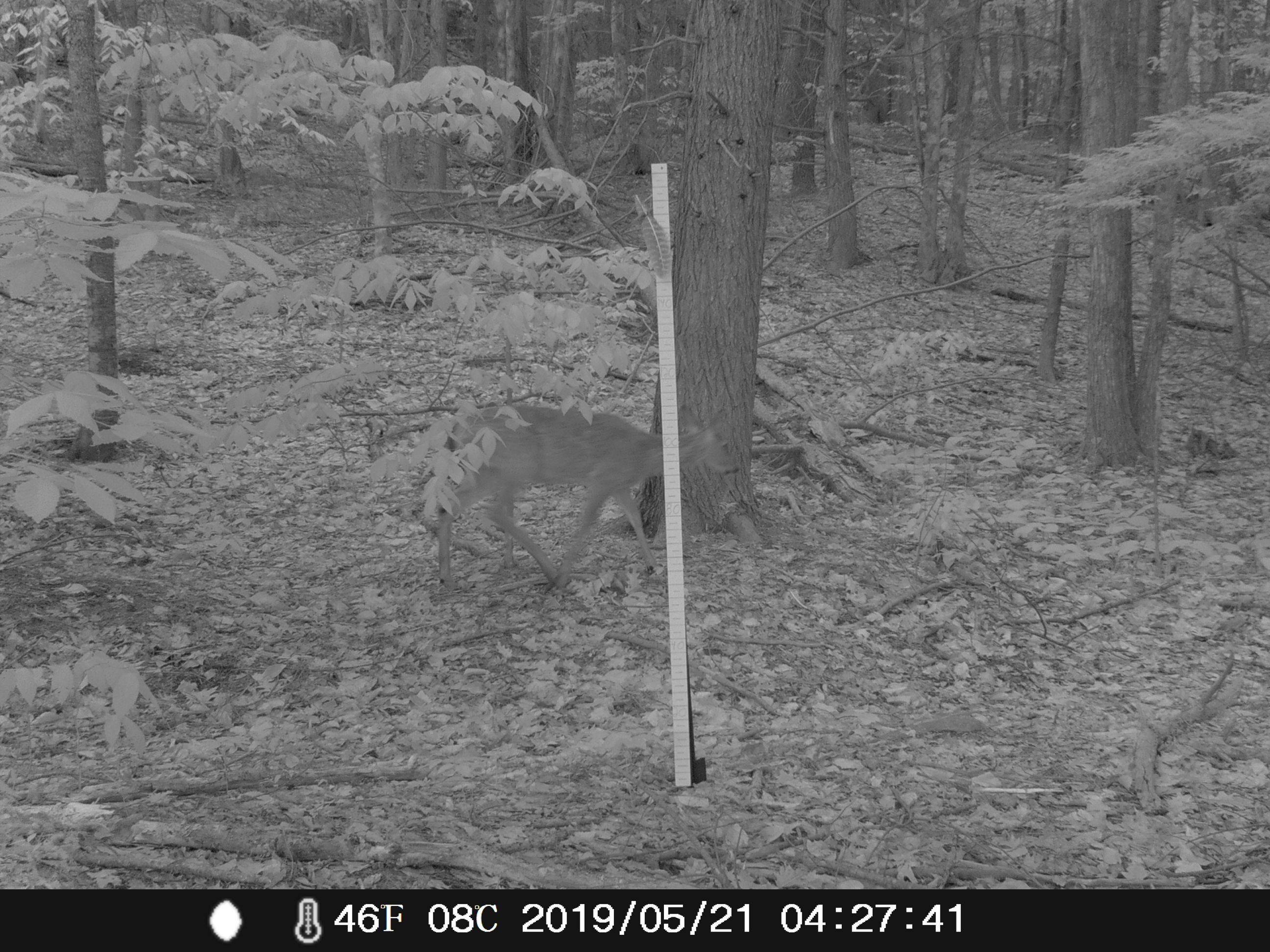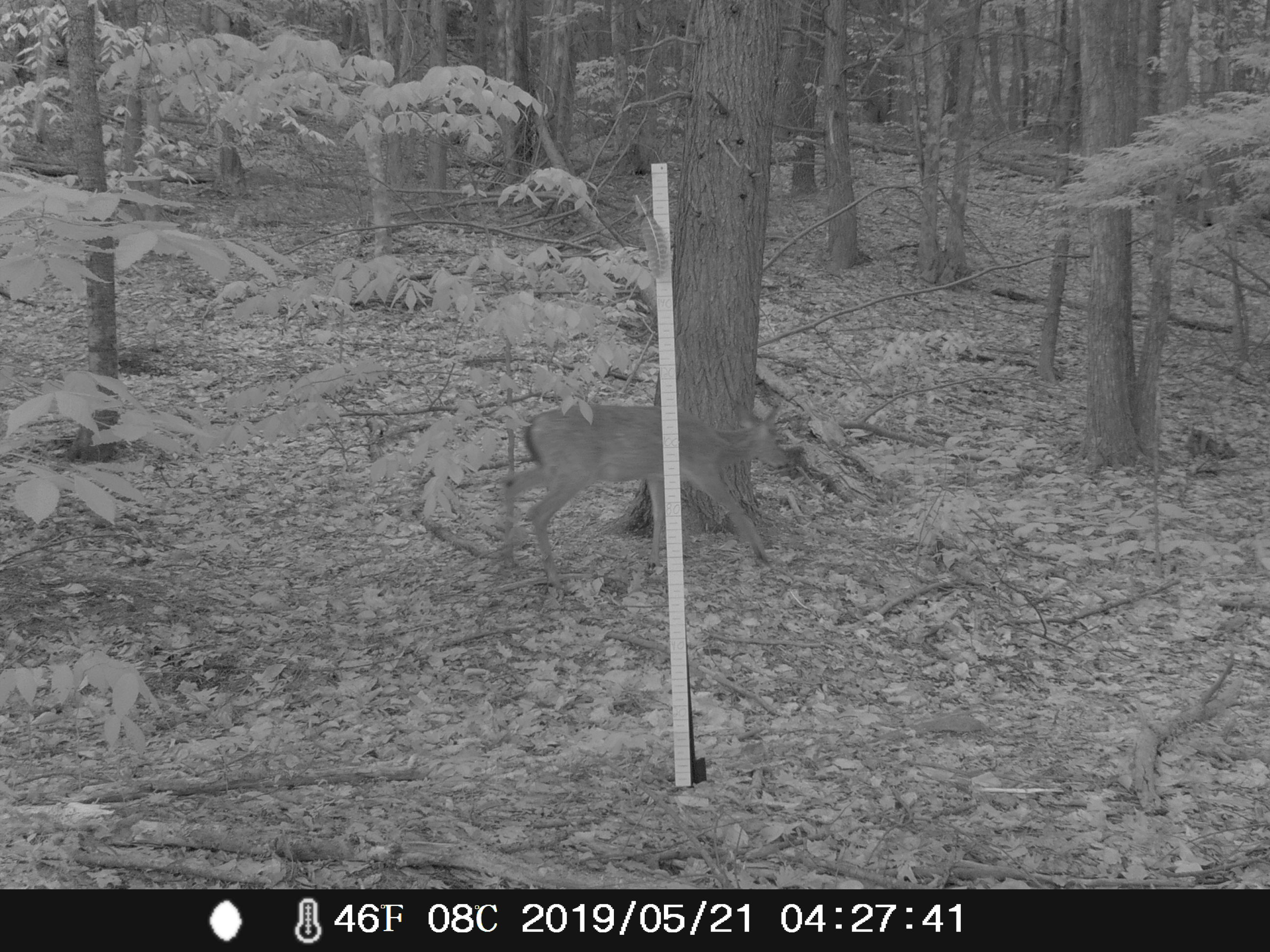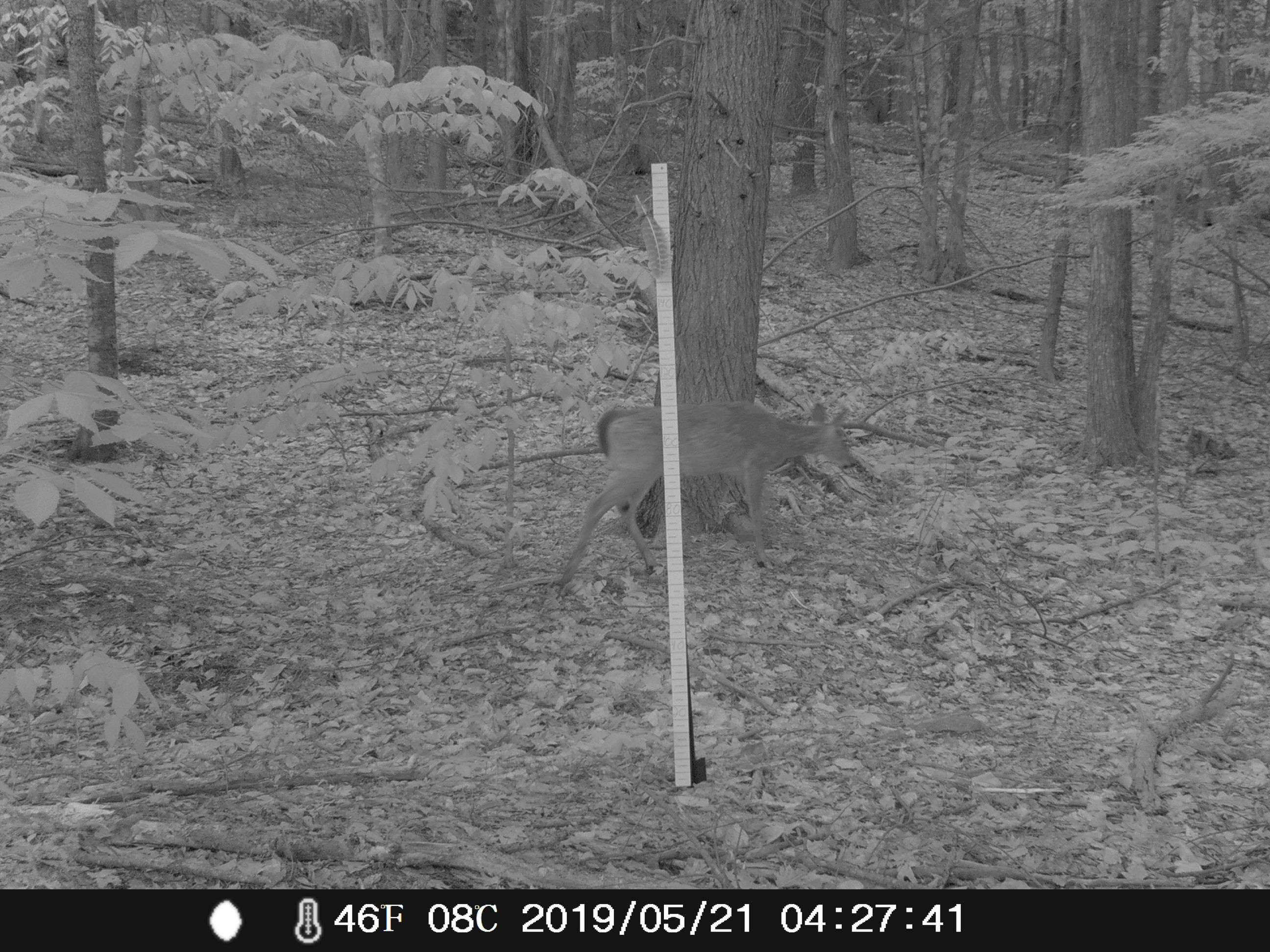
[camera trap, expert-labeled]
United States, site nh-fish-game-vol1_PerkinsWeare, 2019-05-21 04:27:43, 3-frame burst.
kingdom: Animalia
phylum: Chordata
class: Mammalia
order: Artiodactyla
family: Cervidae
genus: Odocoileus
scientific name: Odocoileus virginianus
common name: white-tailed deer